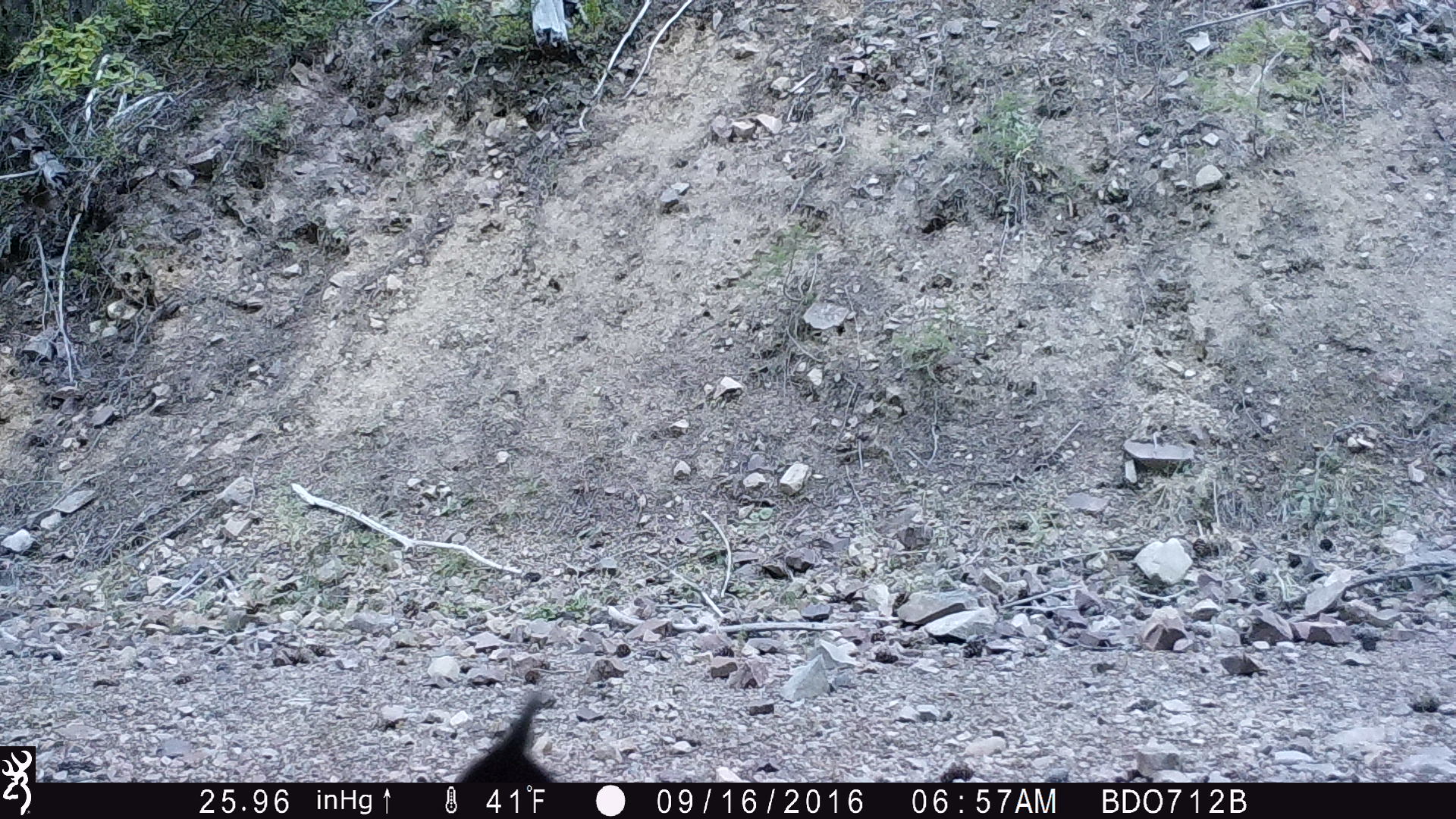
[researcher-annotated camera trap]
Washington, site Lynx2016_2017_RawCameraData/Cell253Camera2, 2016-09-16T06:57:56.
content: unidentified animal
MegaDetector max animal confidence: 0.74